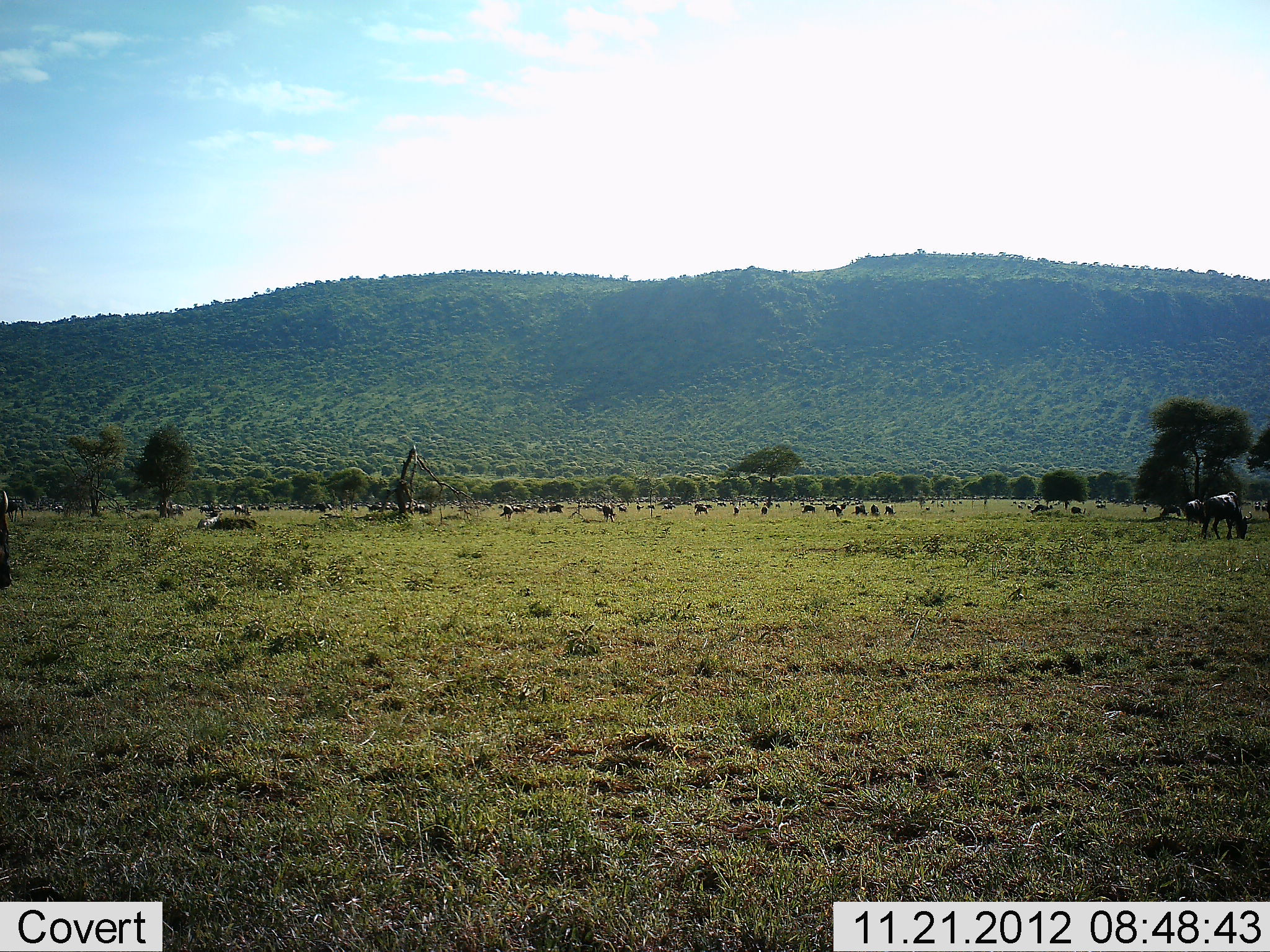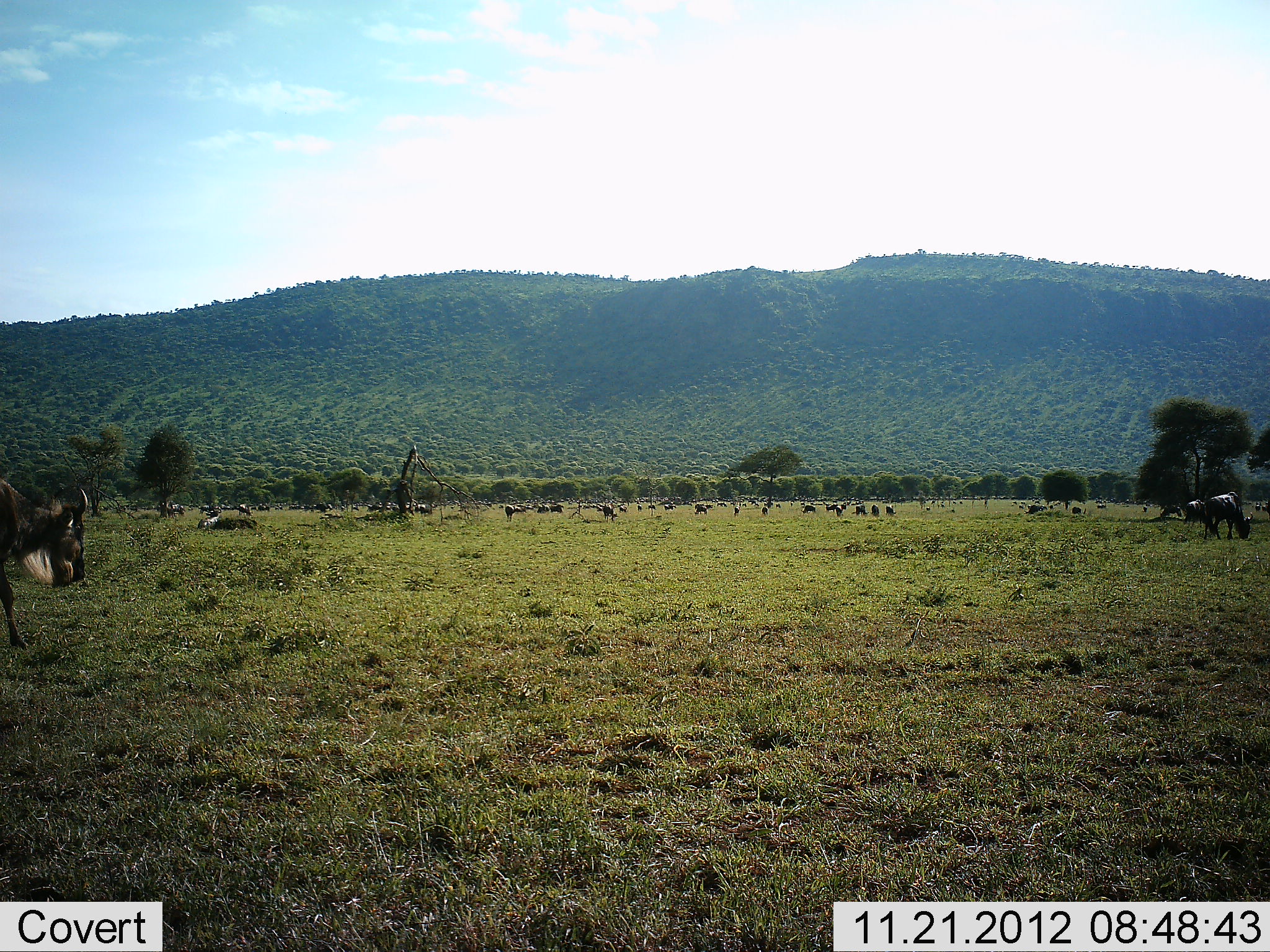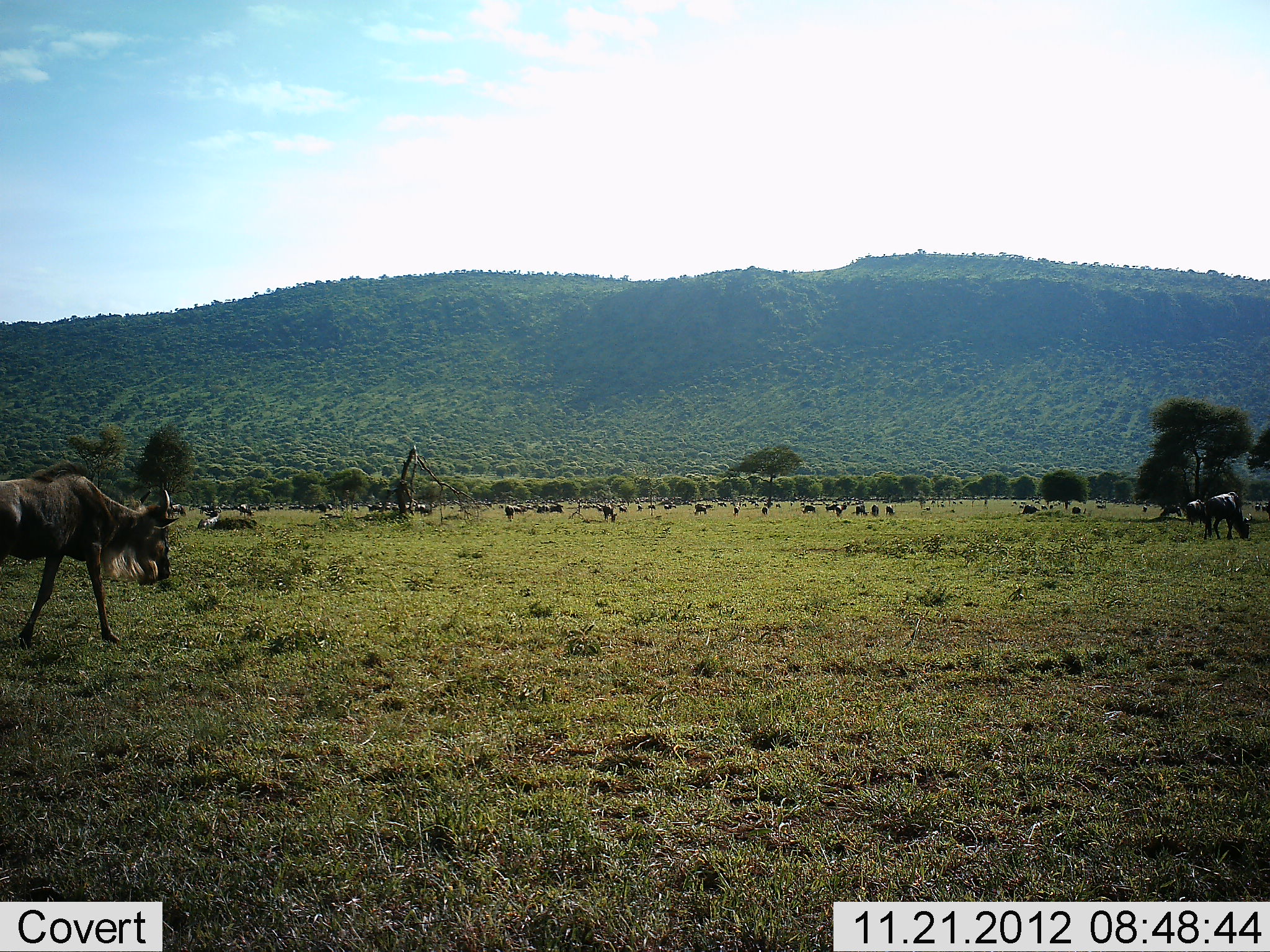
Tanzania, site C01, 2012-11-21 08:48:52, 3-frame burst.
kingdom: Animalia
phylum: Chordata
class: Mammalia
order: Artiodactyla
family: Bovidae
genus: Connochaetes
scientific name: Connochaetes taurinus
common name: blue wildebeest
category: wildebeest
Wildebeest (blue wildebeest) (Connochaetes taurinus), count 11-50. Behavior (volunteer vote fractions): standing 44%, resting 25%, moving 94%, interacting 6%. Young present (vote fraction): 6%. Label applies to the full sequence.